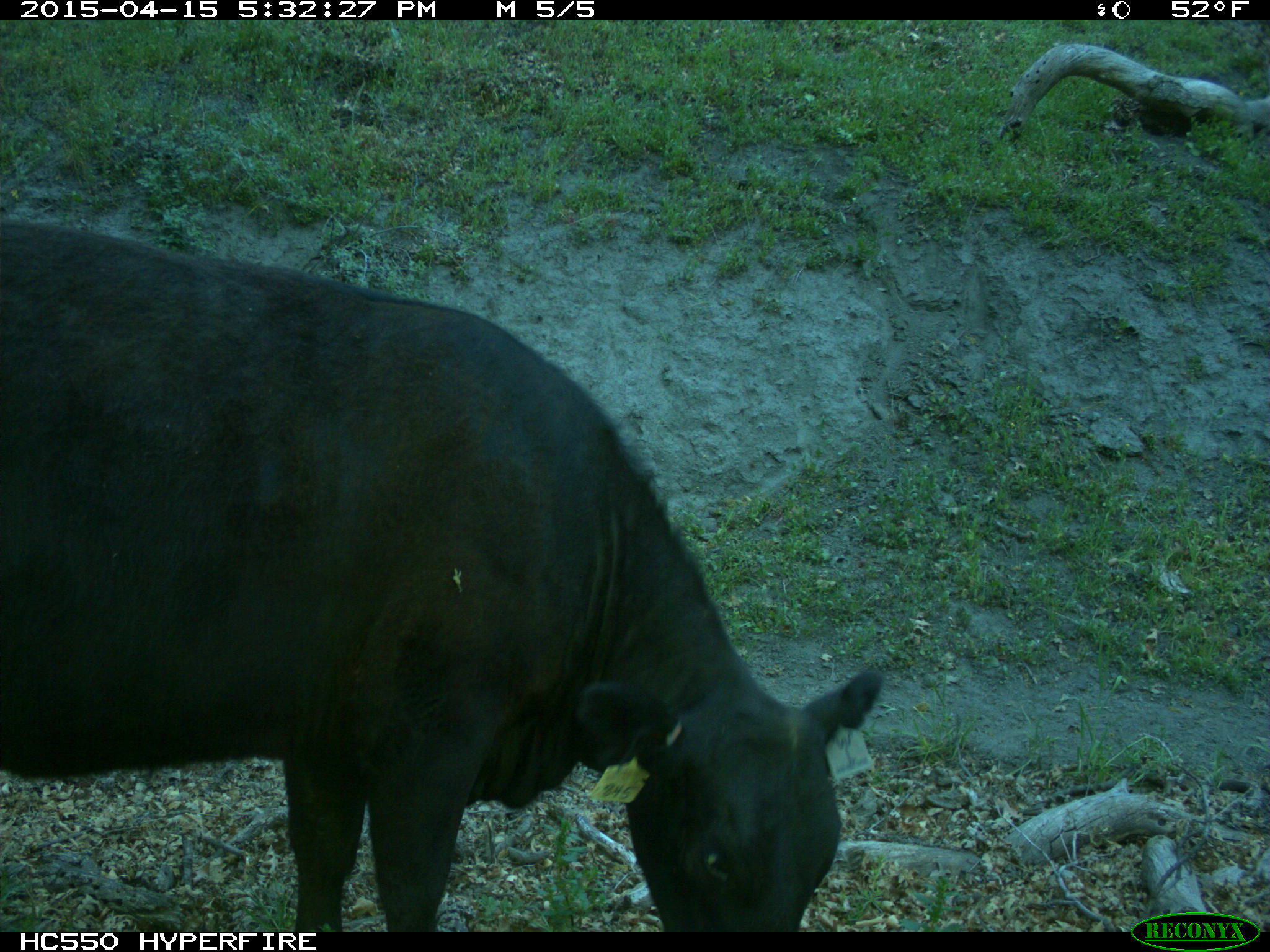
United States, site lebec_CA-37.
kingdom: Animalia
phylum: Chordata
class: Mammalia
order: Artiodactyla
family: Bovidae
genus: Bos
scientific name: Bos taurus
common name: domestic cow